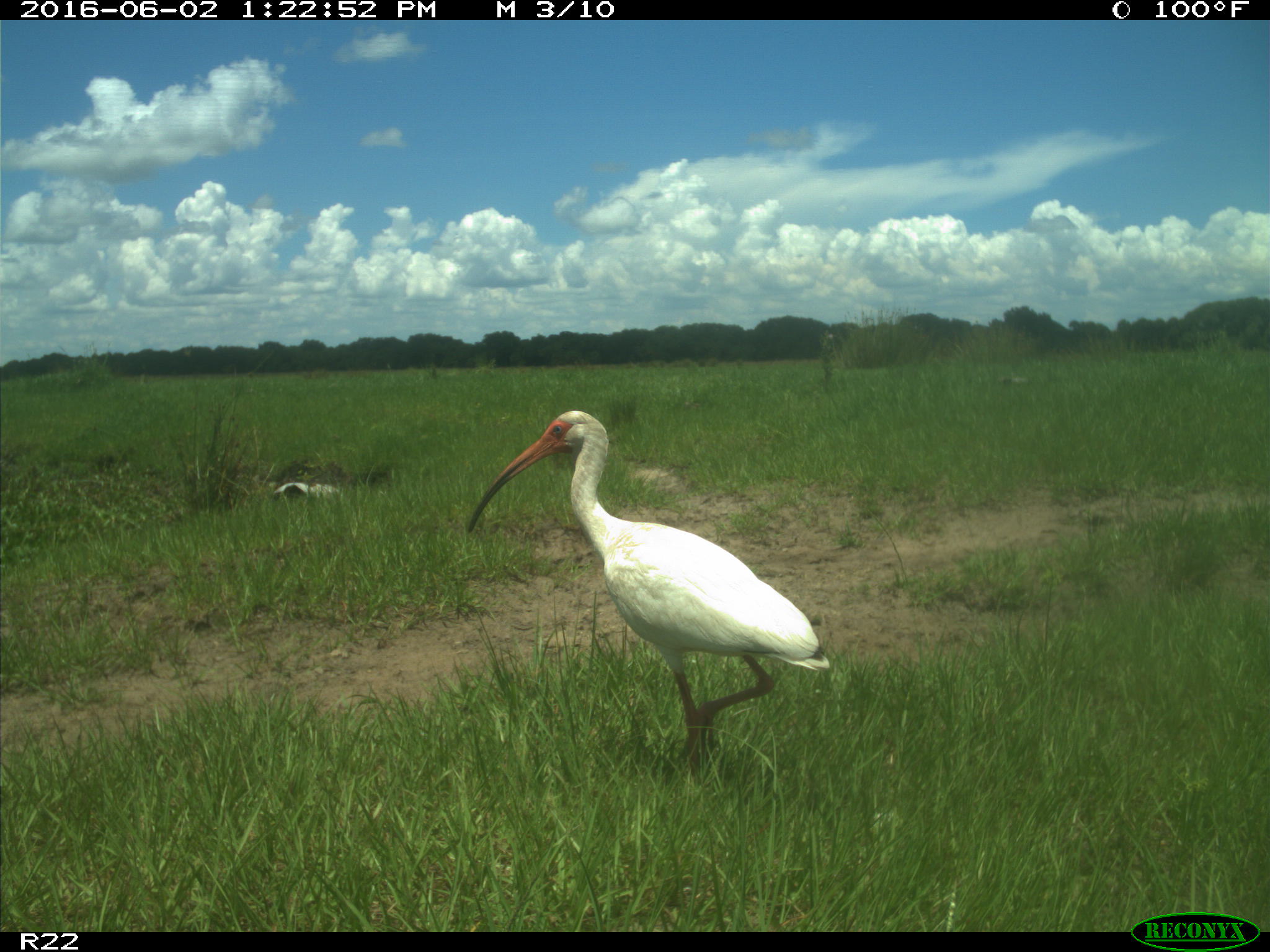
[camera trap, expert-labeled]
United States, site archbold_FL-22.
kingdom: Animalia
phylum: Chordata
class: Aves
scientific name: Aves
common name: birds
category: unidentified bird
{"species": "unidentified bird (birds) (Aves)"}